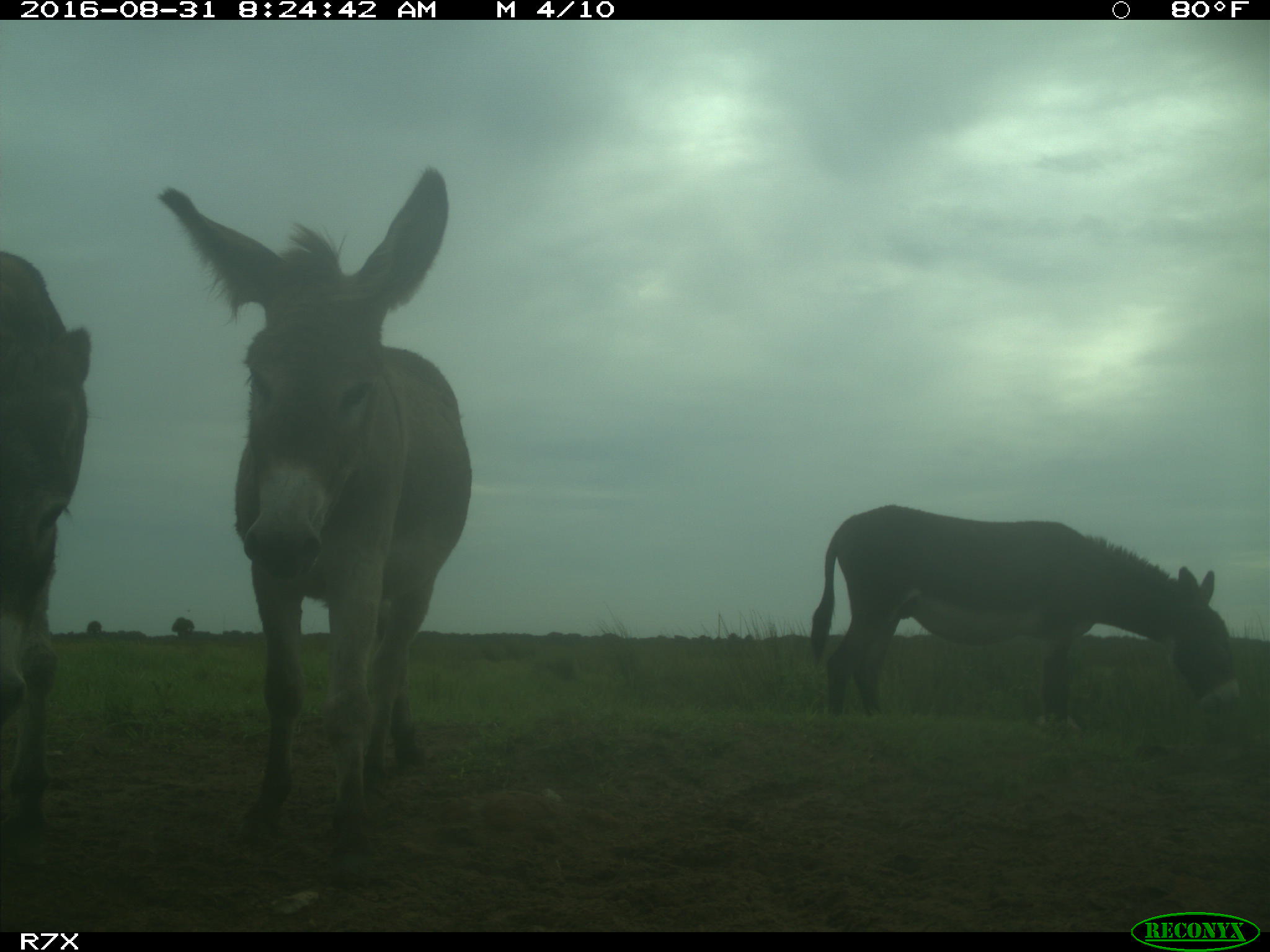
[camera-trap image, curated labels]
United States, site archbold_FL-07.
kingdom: Animalia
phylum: Chordata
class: Mammalia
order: Perissodactyla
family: Equidae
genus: Equus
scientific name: Equus africanus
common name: african wild ass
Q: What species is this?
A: Equus africanus (african wild ass).